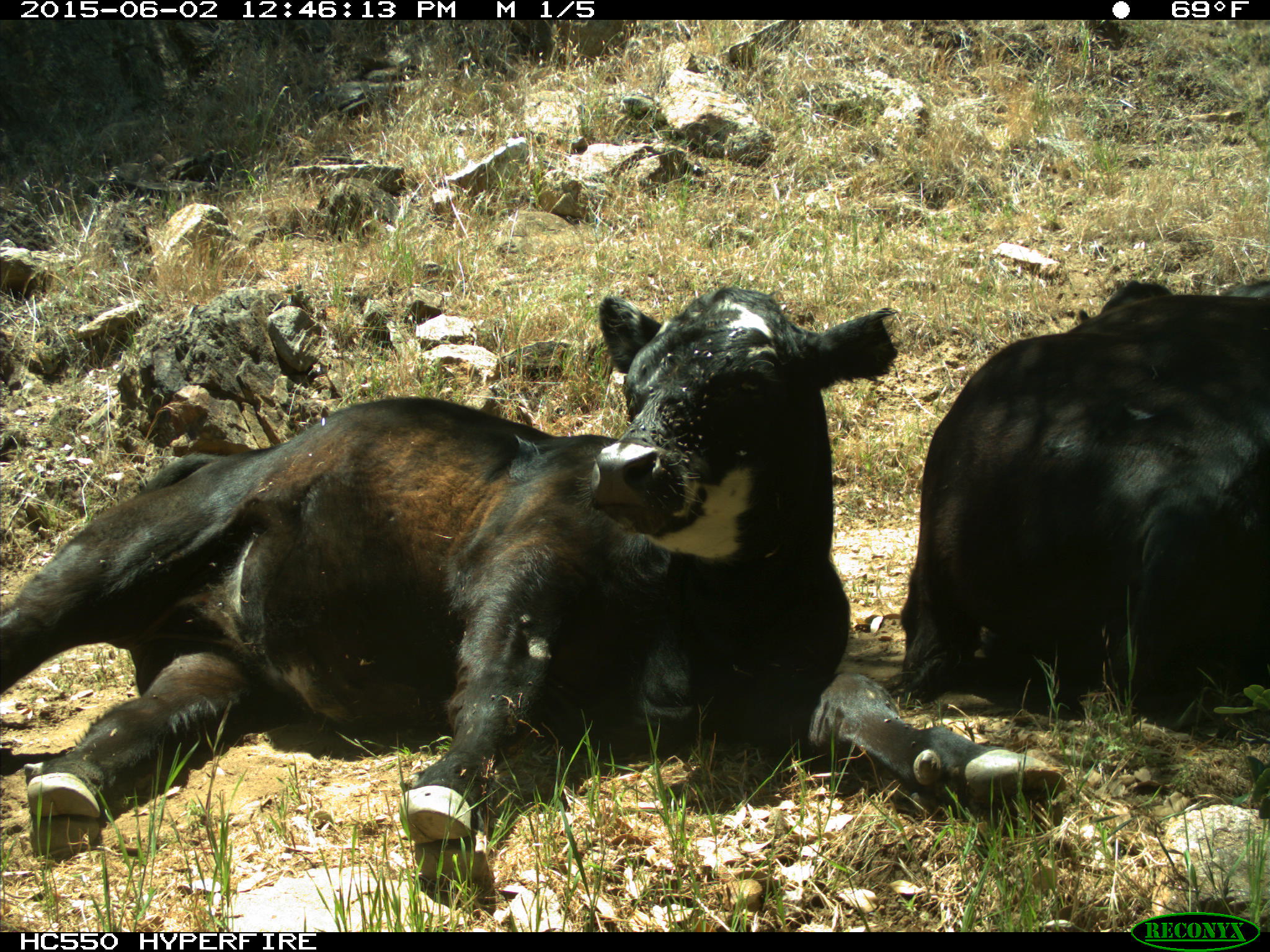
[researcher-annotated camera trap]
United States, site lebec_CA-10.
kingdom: Animalia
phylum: Chordata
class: Mammalia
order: Artiodactyla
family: Bovidae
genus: Bos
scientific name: Bos taurus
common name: domestic cow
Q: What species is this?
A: Bos taurus (domestic cow).